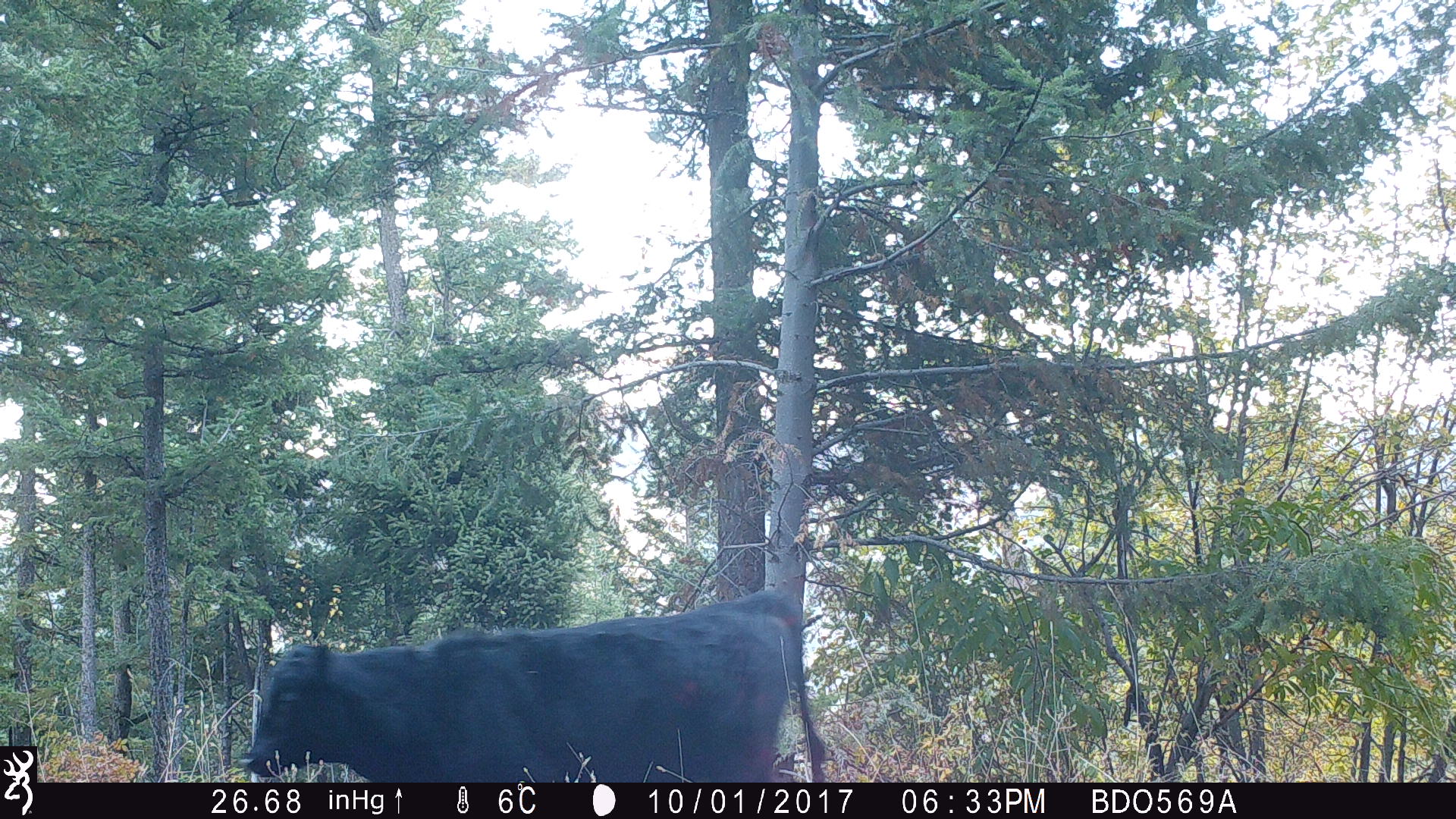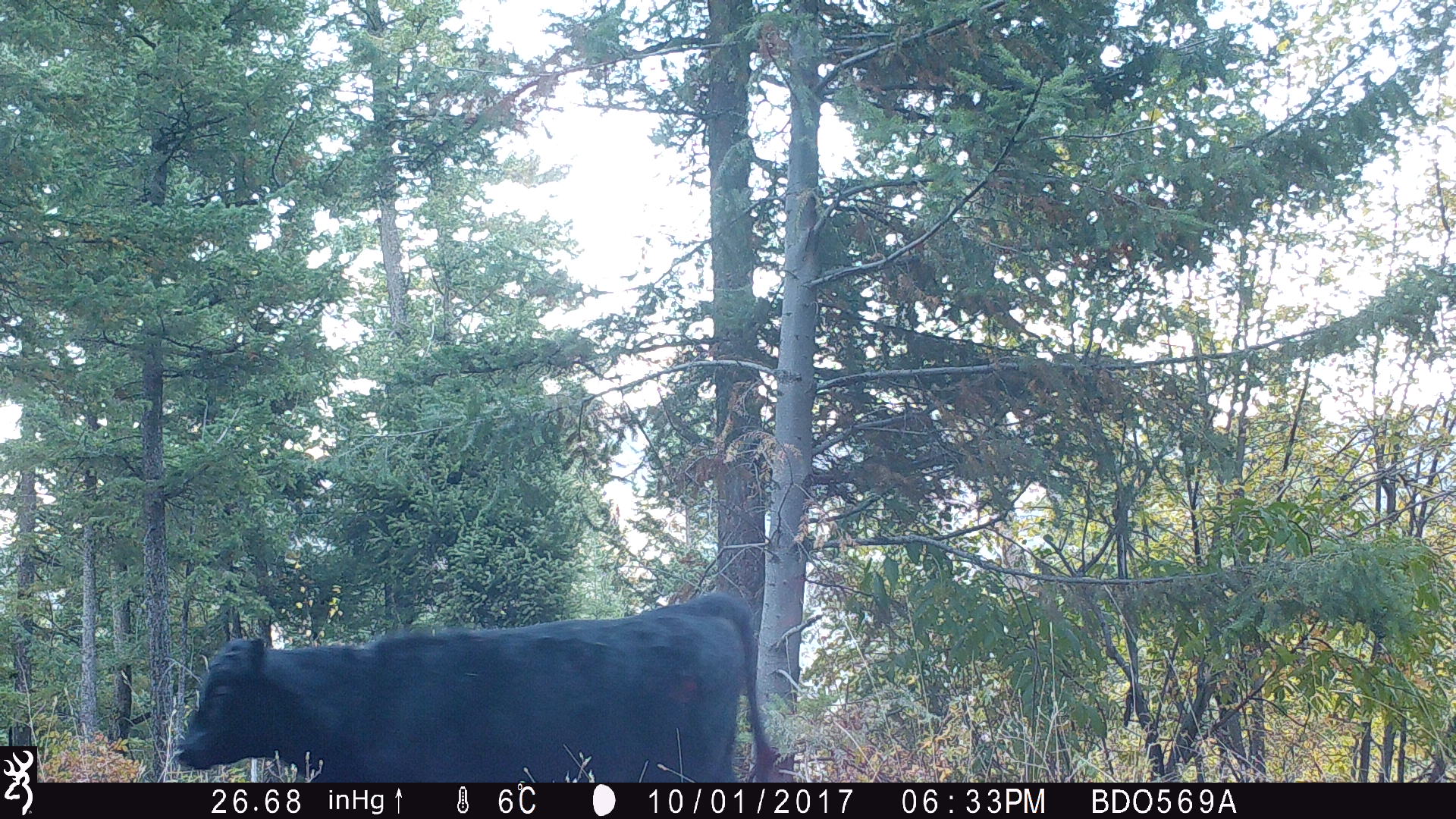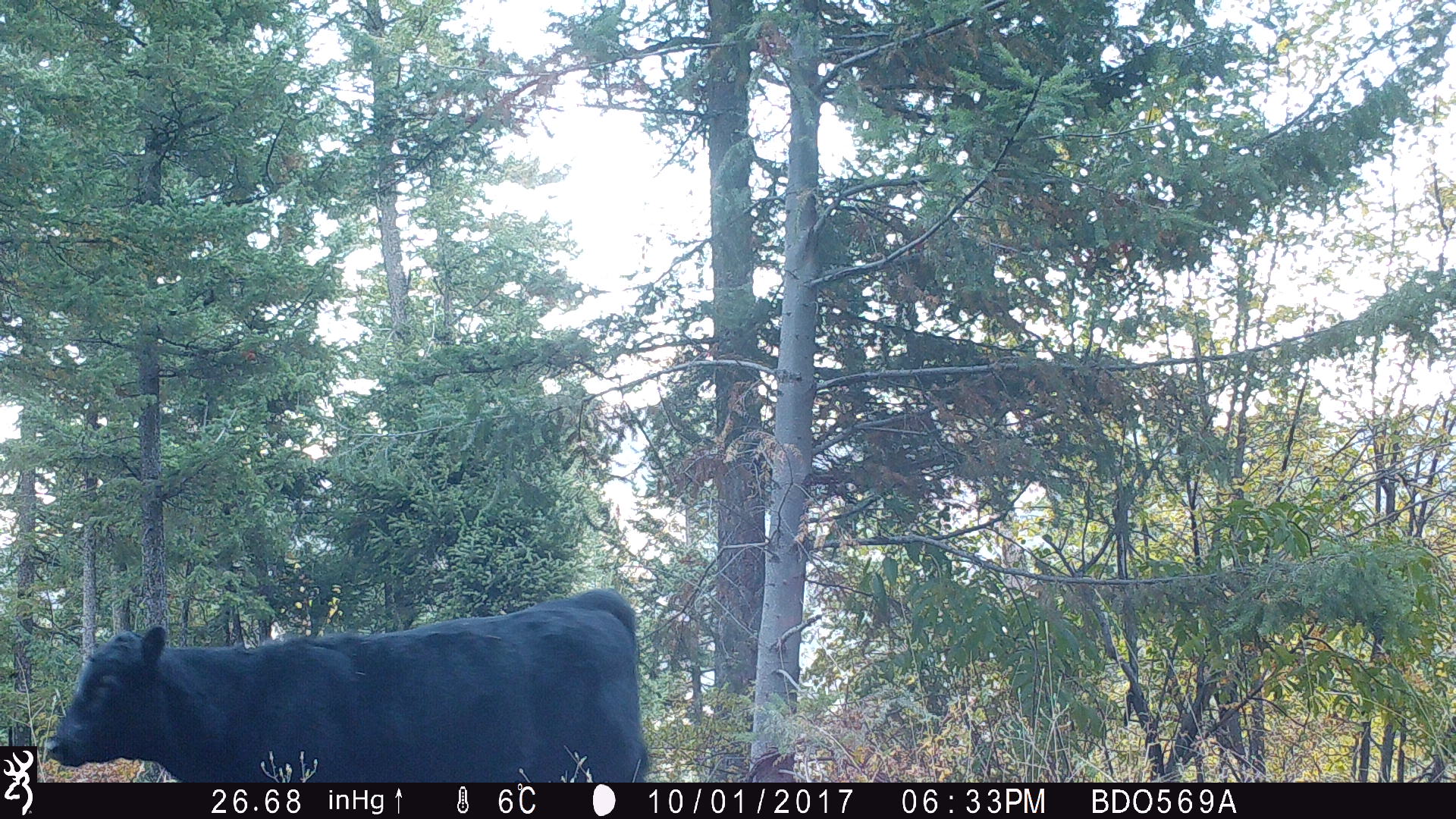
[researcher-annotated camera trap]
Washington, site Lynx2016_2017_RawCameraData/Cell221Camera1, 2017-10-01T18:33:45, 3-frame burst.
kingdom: Animalia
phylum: Chordata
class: Mammalia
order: Artiodactyla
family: Bovidae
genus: Bos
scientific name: Bos taurus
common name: domestic cattle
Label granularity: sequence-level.